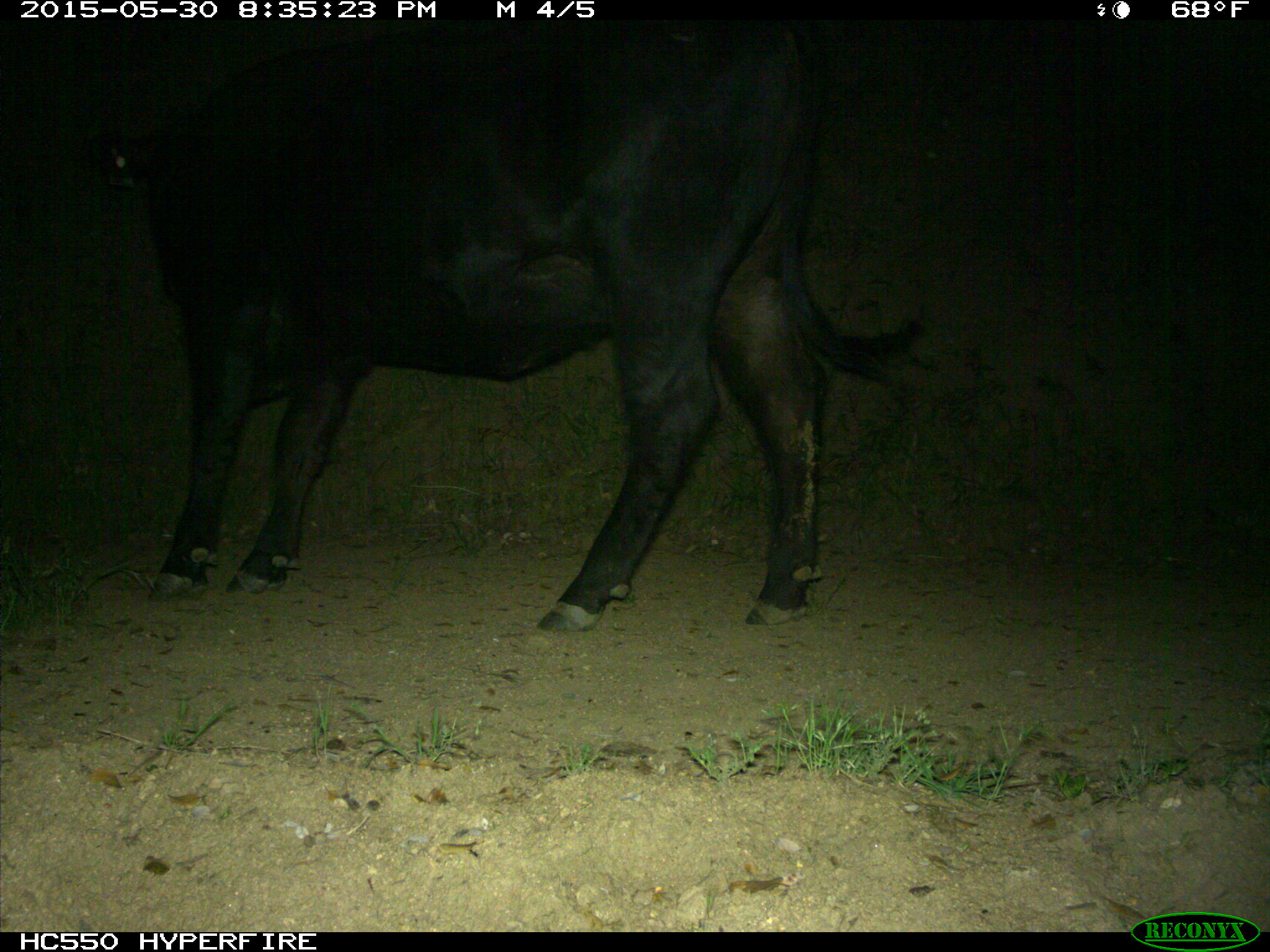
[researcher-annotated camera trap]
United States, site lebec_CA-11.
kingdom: Animalia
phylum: Chordata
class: Mammalia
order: Artiodactyla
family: Bovidae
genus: Bos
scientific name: Bos taurus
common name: domestic cow